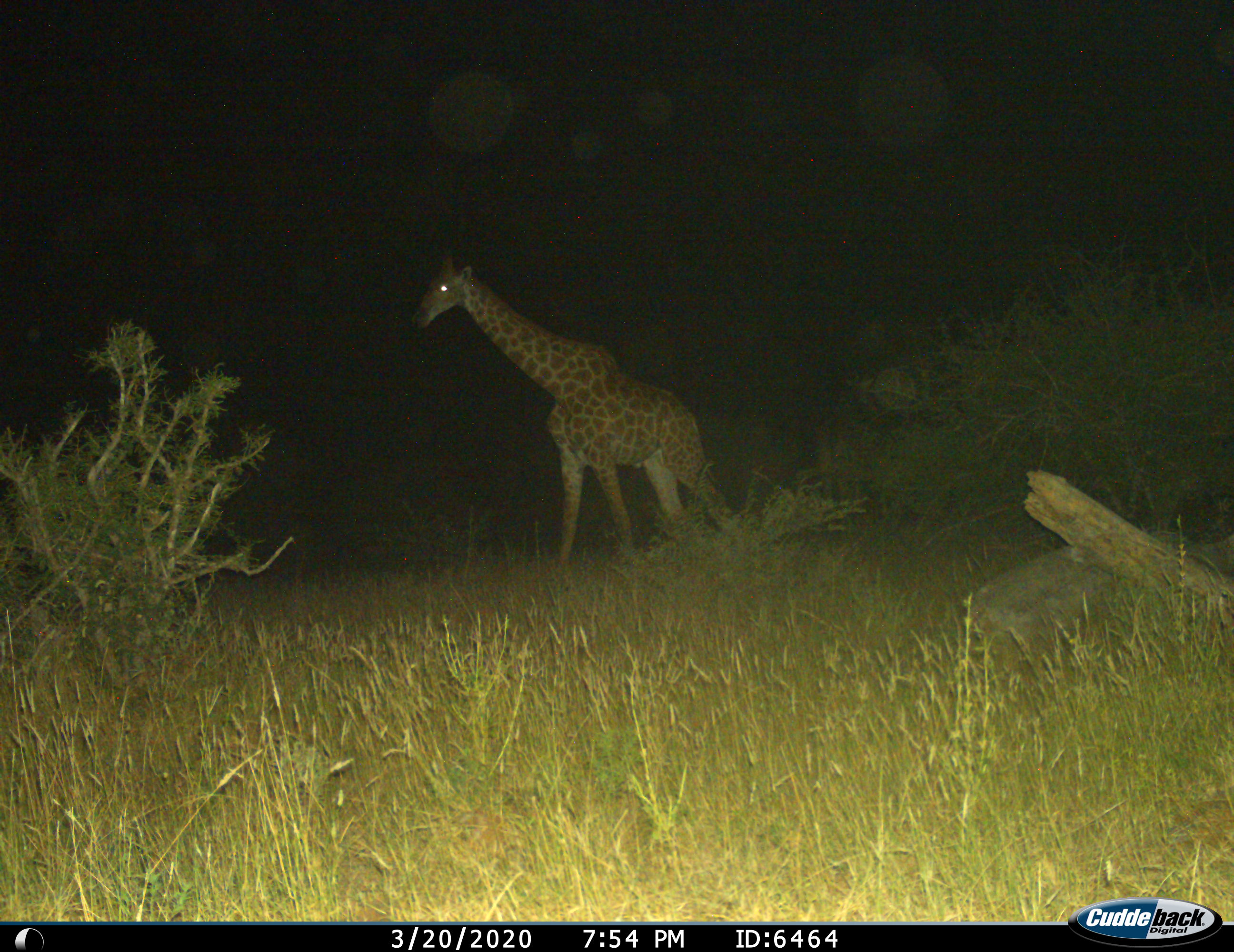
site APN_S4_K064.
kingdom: Animalia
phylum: Chordata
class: Mammalia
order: Artiodactyla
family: Giraffidae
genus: Giraffa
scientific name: Giraffa camelopardalis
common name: giraffe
Giraffe (Giraffa camelopardalis), count 1. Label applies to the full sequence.